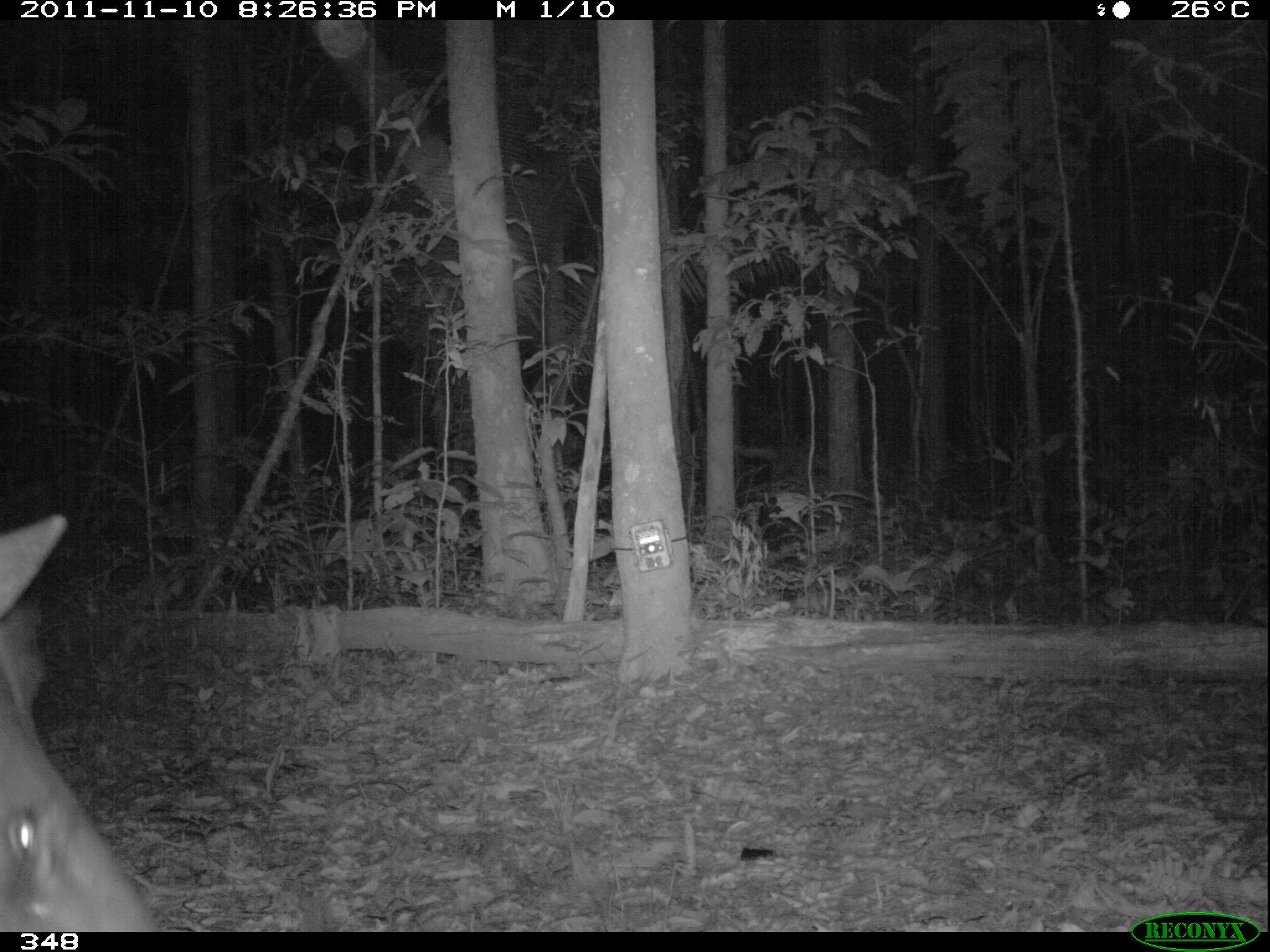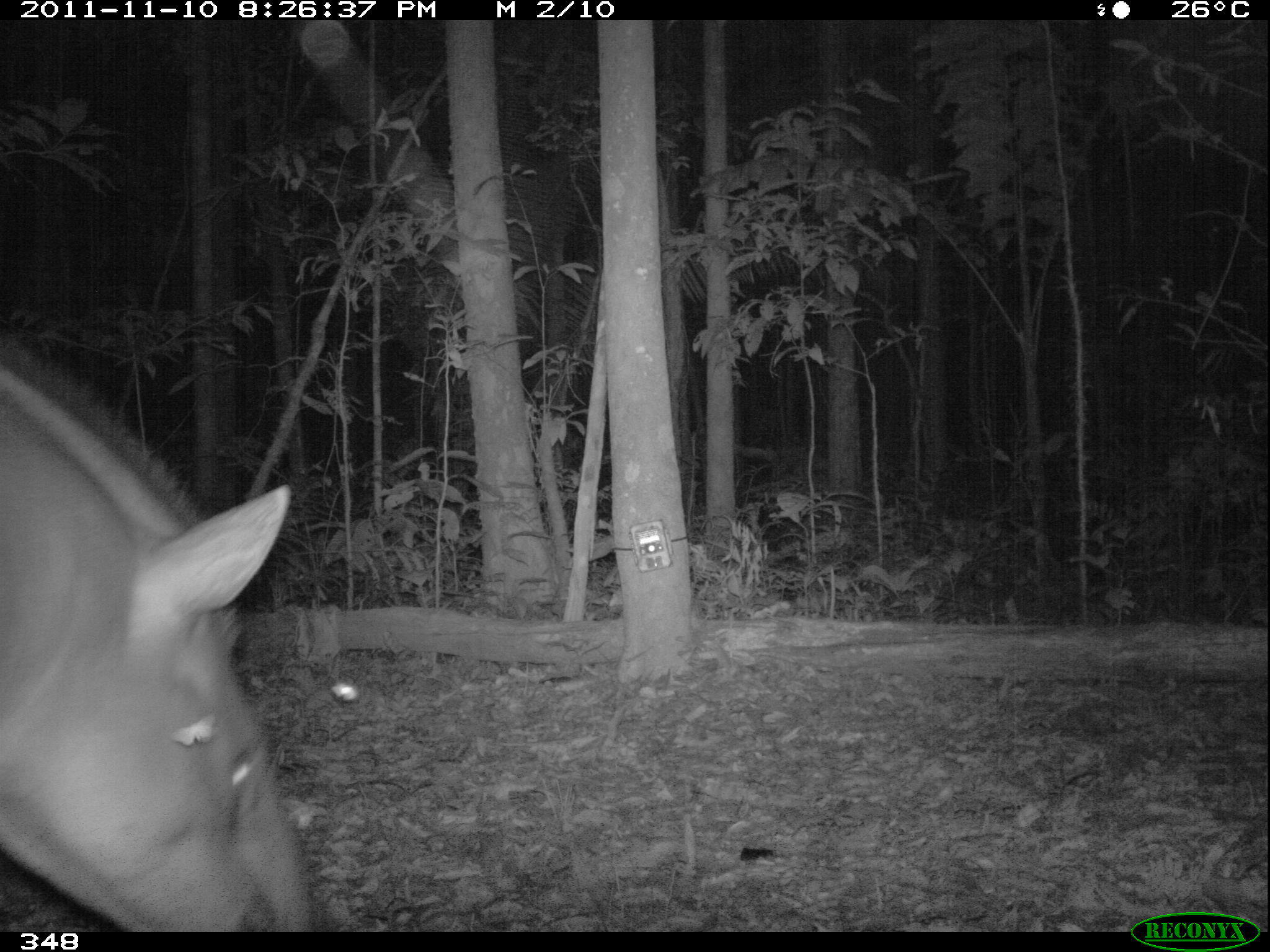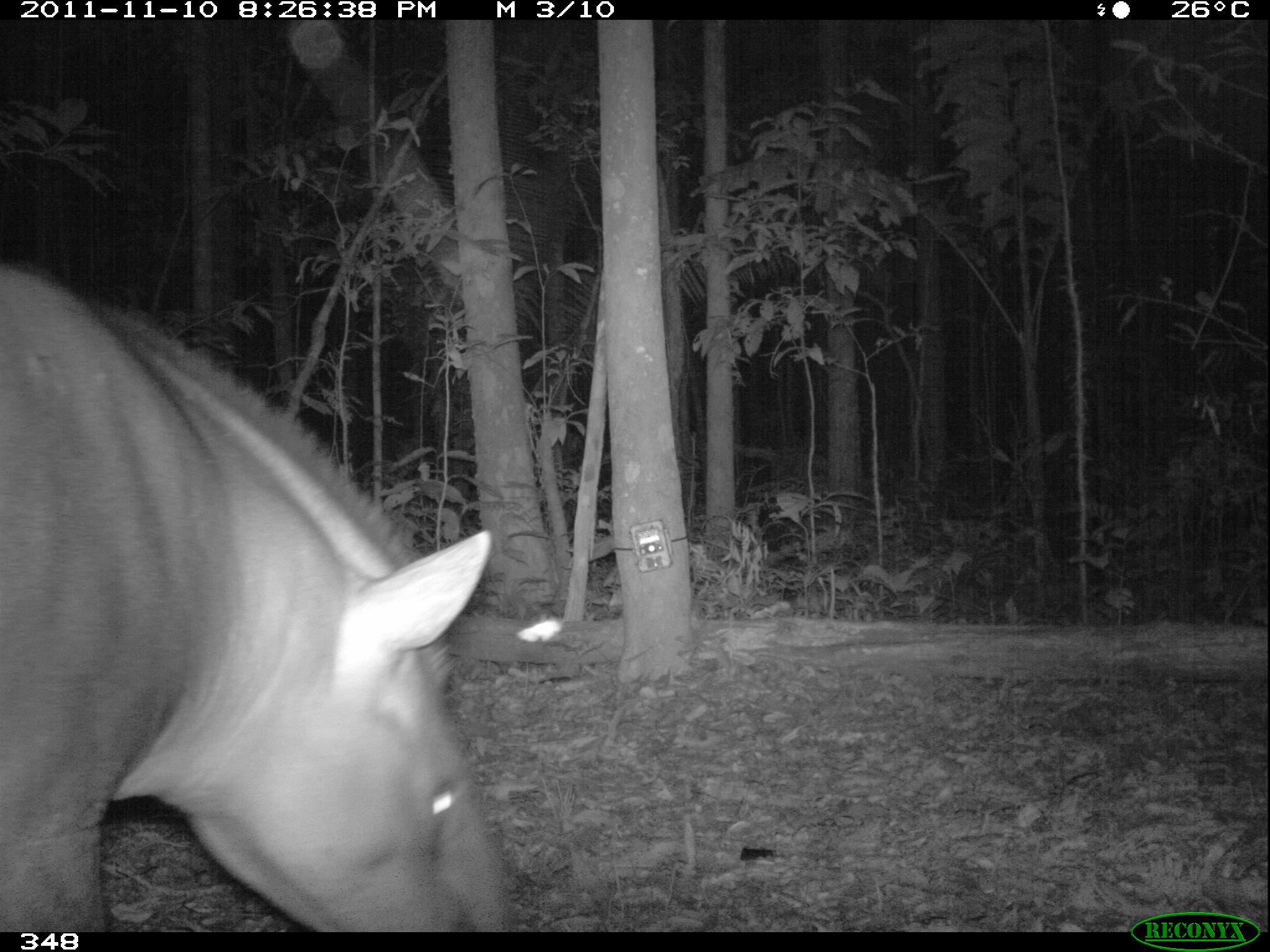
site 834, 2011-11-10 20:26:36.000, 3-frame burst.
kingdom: Animalia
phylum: Chordata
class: Mammalia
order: Perissodactyla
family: Tapiridae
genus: Tapirus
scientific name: Tapirus terrestris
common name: south american tapir